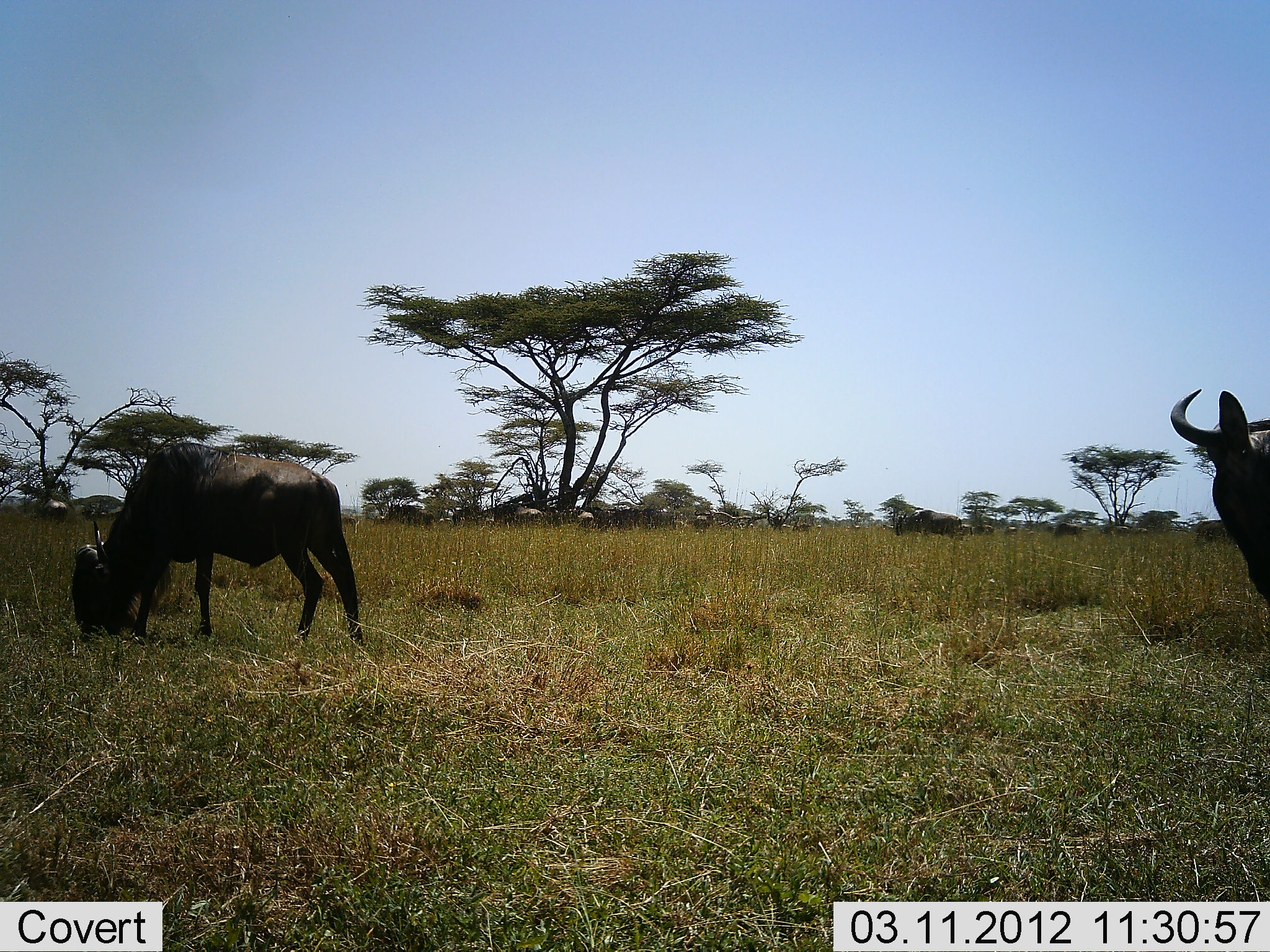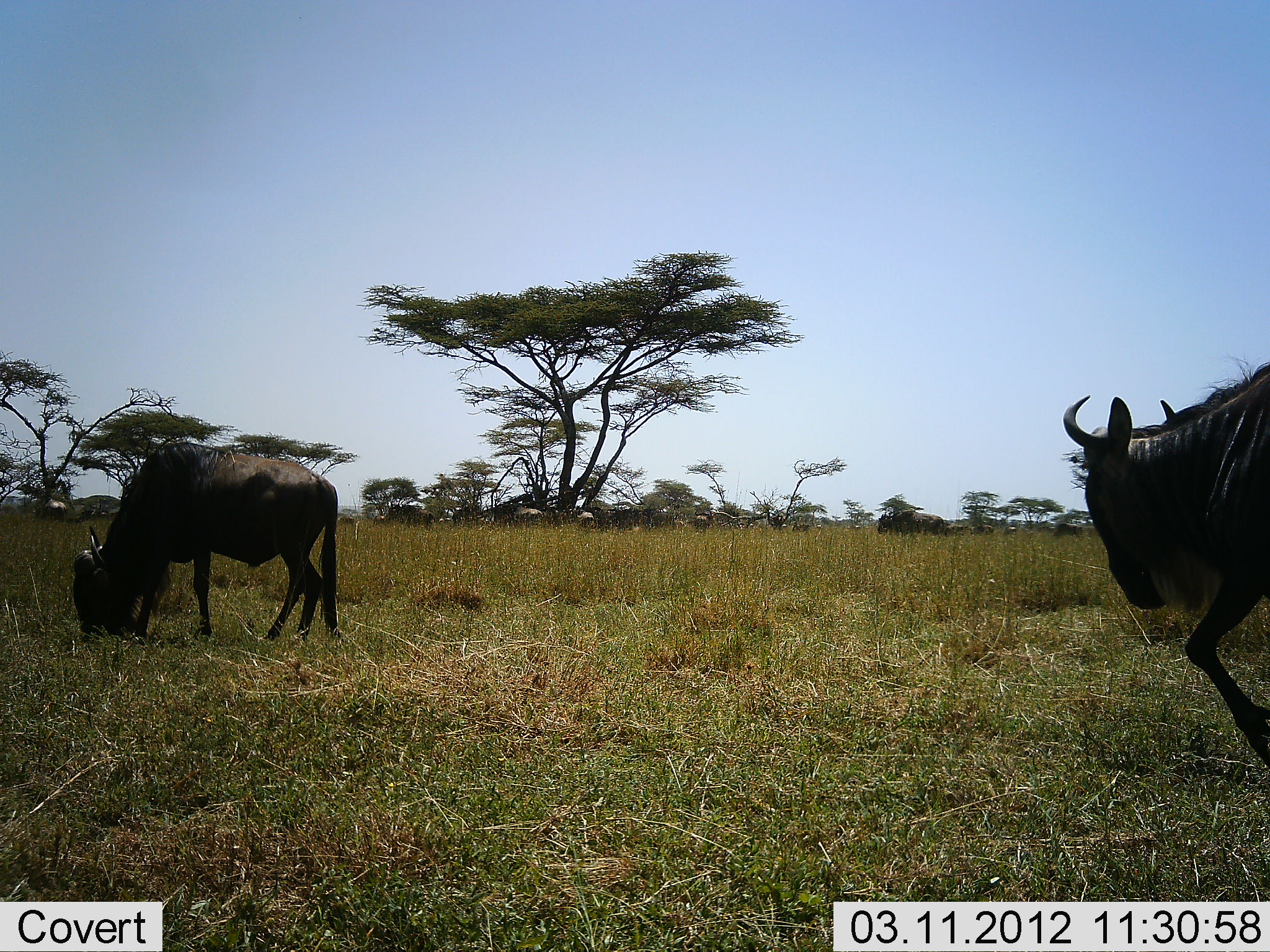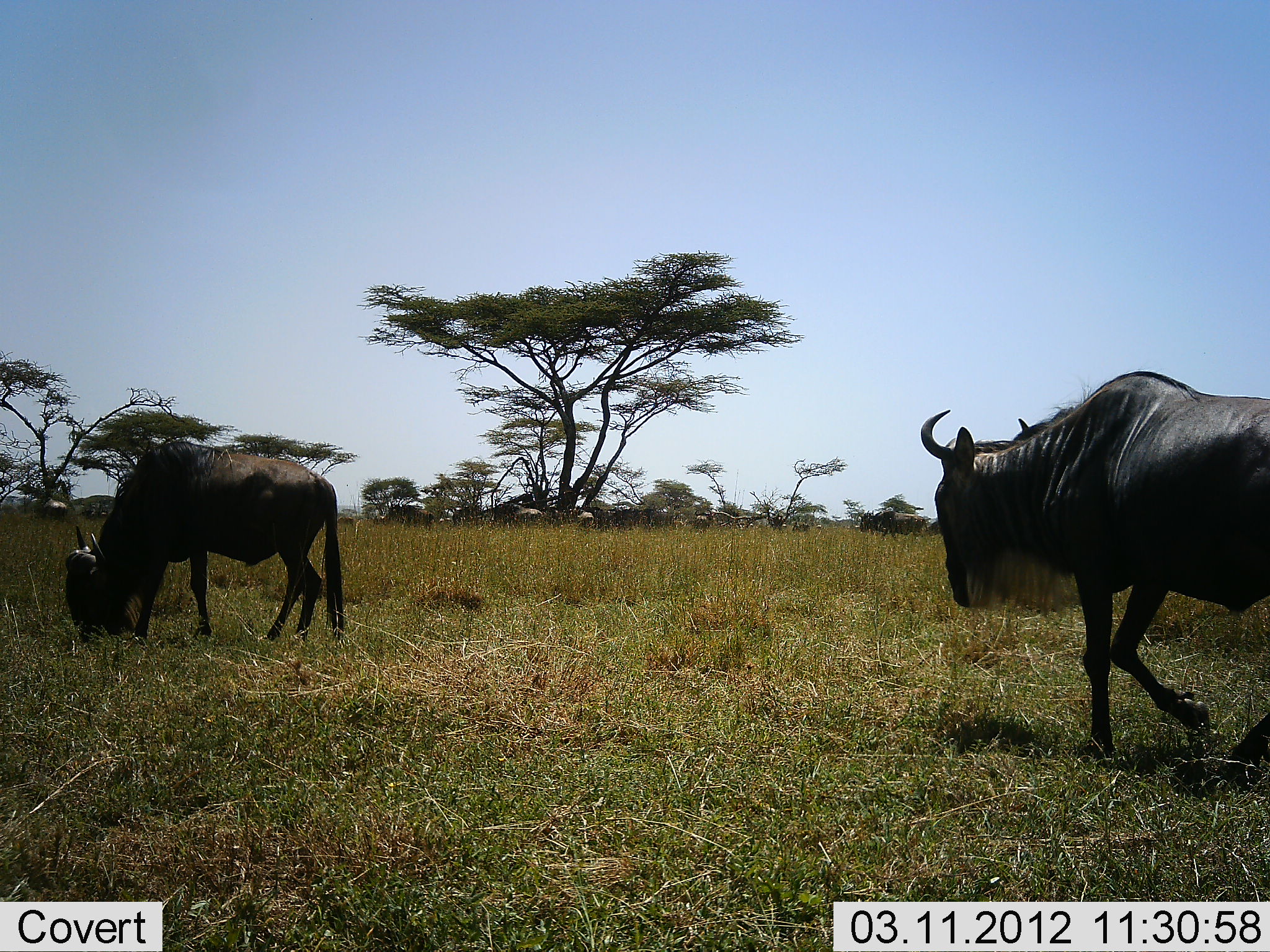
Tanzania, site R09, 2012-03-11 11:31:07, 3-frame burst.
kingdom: Animalia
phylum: Chordata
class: Mammalia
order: Artiodactyla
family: Bovidae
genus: Connochaetes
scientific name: Connochaetes taurinus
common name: blue wildebeest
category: wildebeest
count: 3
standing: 34%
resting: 7%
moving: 83%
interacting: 0%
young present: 0%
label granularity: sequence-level